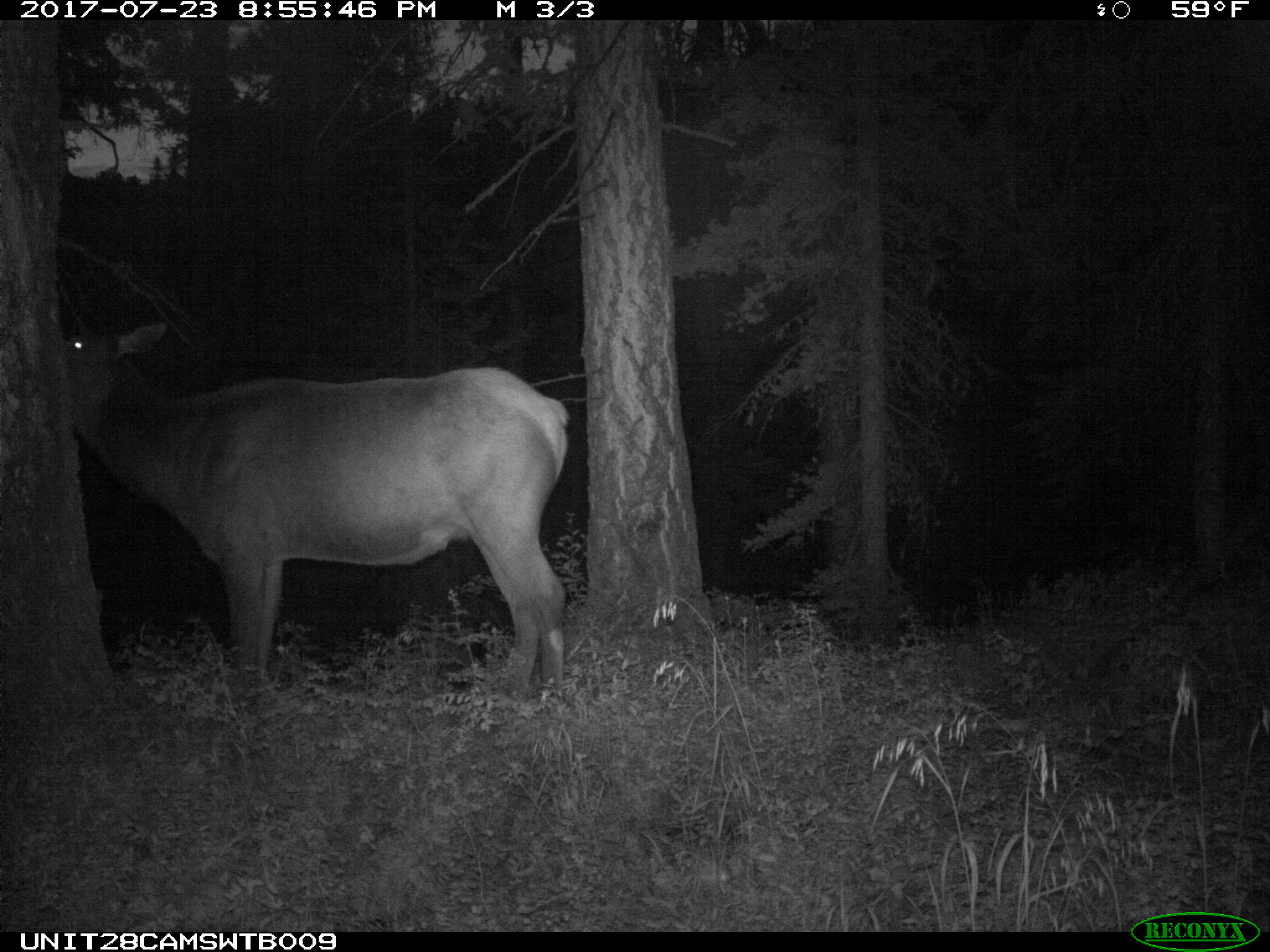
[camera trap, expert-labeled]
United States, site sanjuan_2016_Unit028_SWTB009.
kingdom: Animalia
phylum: Chordata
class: Mammalia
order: Artiodactyla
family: Cervidae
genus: Cervus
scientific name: Cervus elaphus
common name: red deer